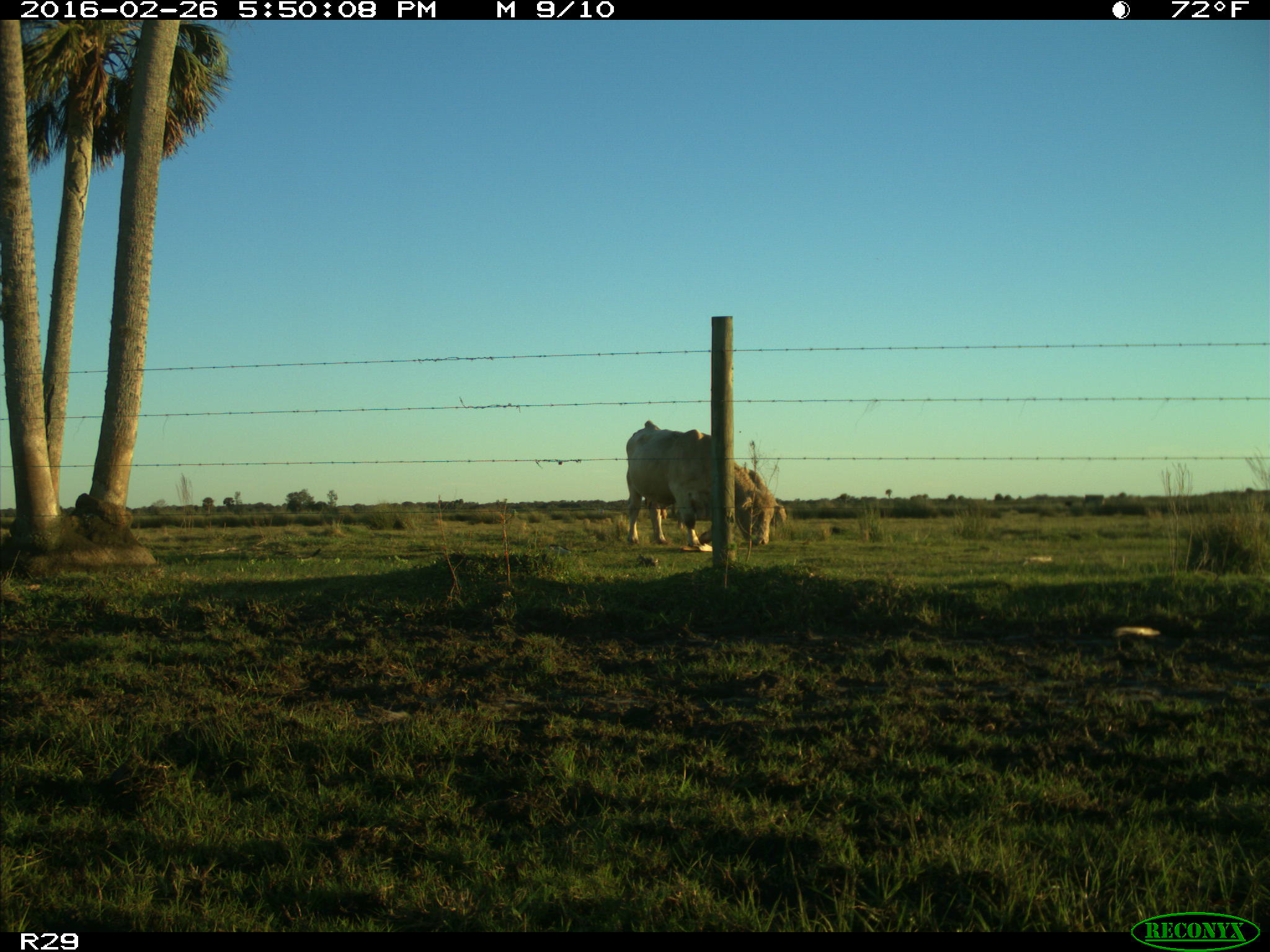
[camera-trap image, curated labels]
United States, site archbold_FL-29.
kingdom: Animalia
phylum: Chordata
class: Mammalia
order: Artiodactyla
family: Bovidae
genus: Bos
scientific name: Bos taurus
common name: domestic cow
Bos taurus (domestic cow).